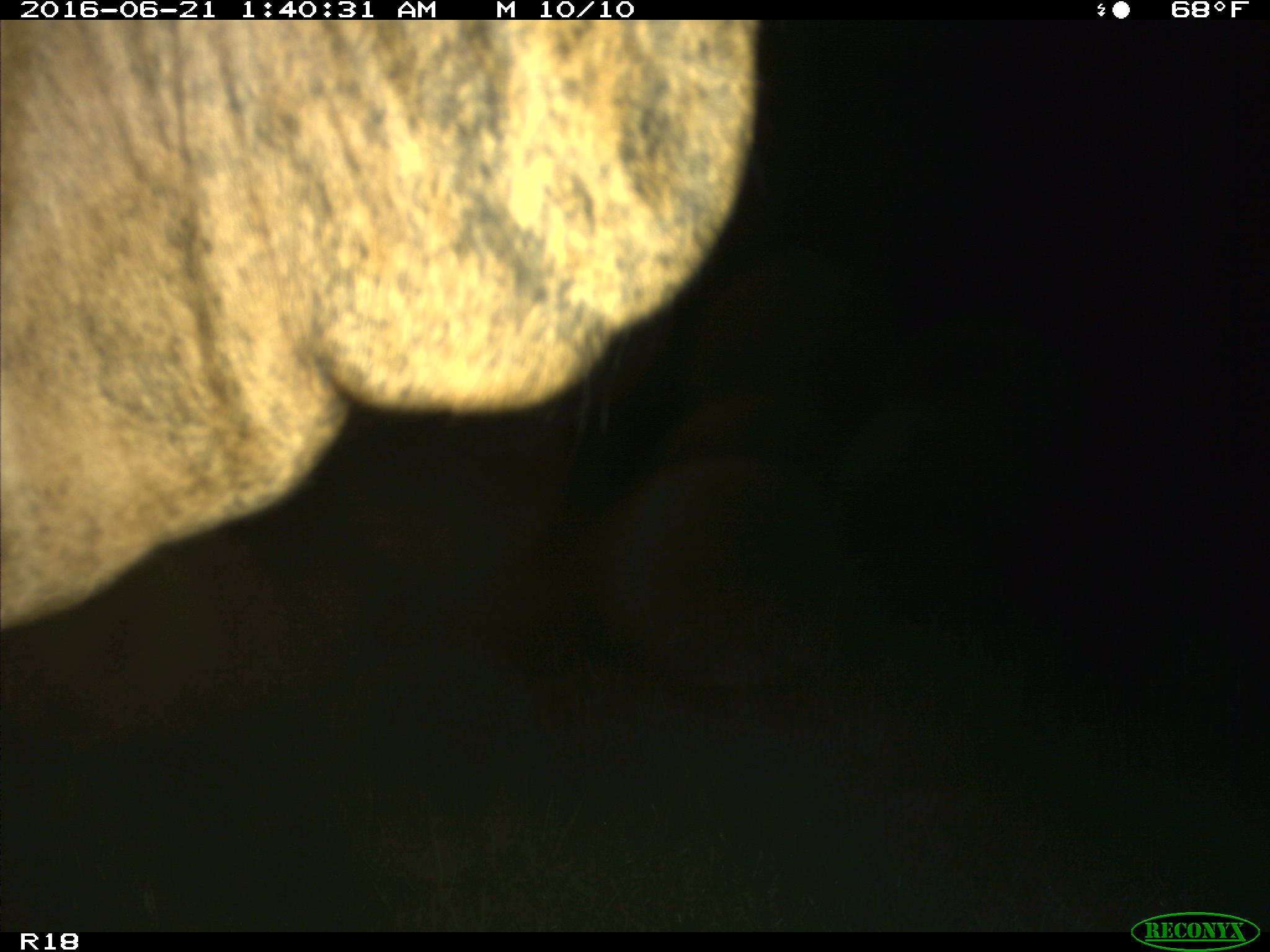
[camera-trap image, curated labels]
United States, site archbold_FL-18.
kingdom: Animalia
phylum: Chordata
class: Mammalia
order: Artiodactyla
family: Bovidae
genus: Bos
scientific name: Bos taurus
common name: domestic cow